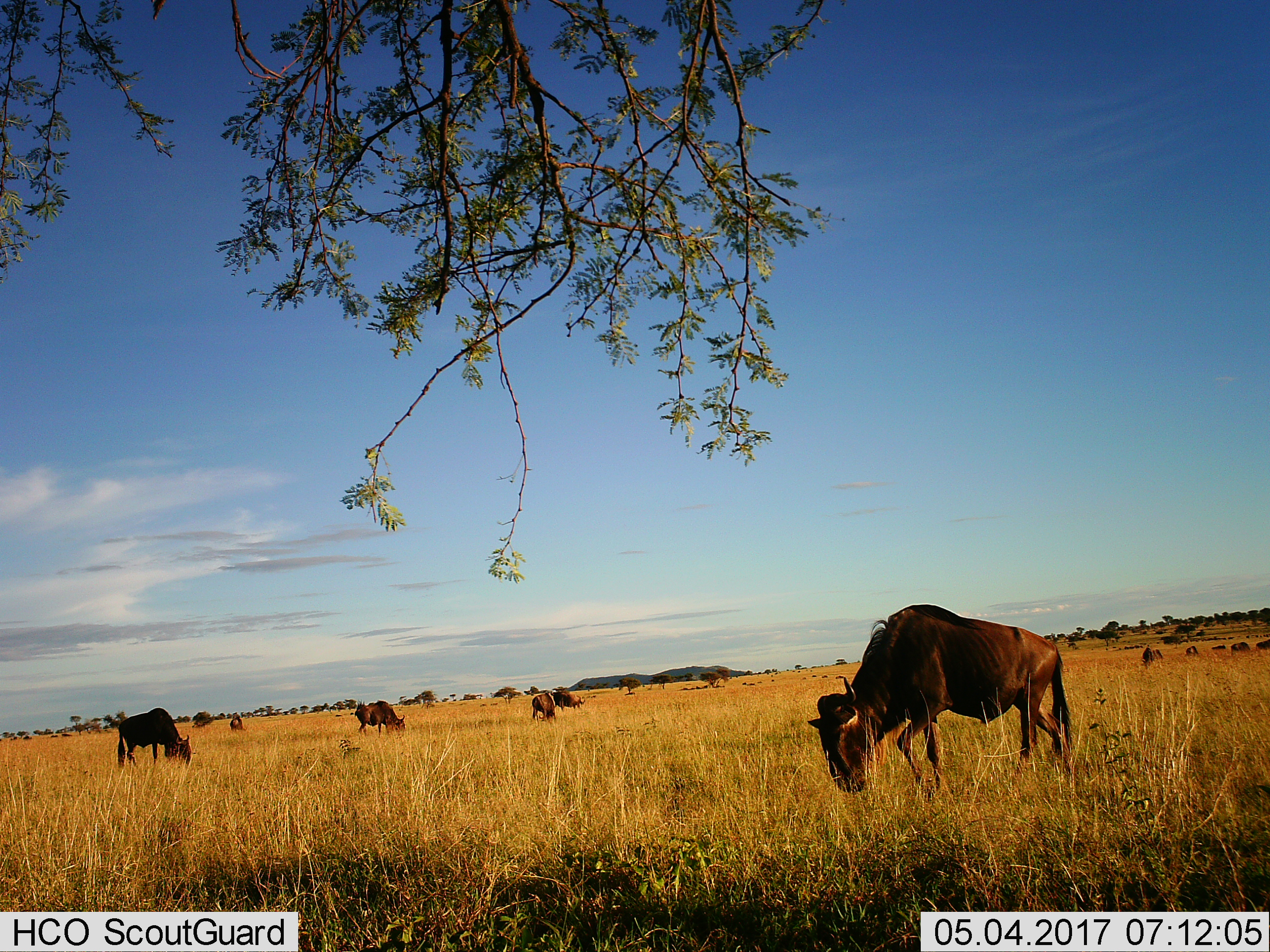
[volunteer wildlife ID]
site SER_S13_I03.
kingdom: Animalia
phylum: Chordata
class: Mammalia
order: Artiodactyla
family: Bovidae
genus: Connochaetes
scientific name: Connochaetes taurinus taurinus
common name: blue wildebeest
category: wildebeestblue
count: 11-50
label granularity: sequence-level